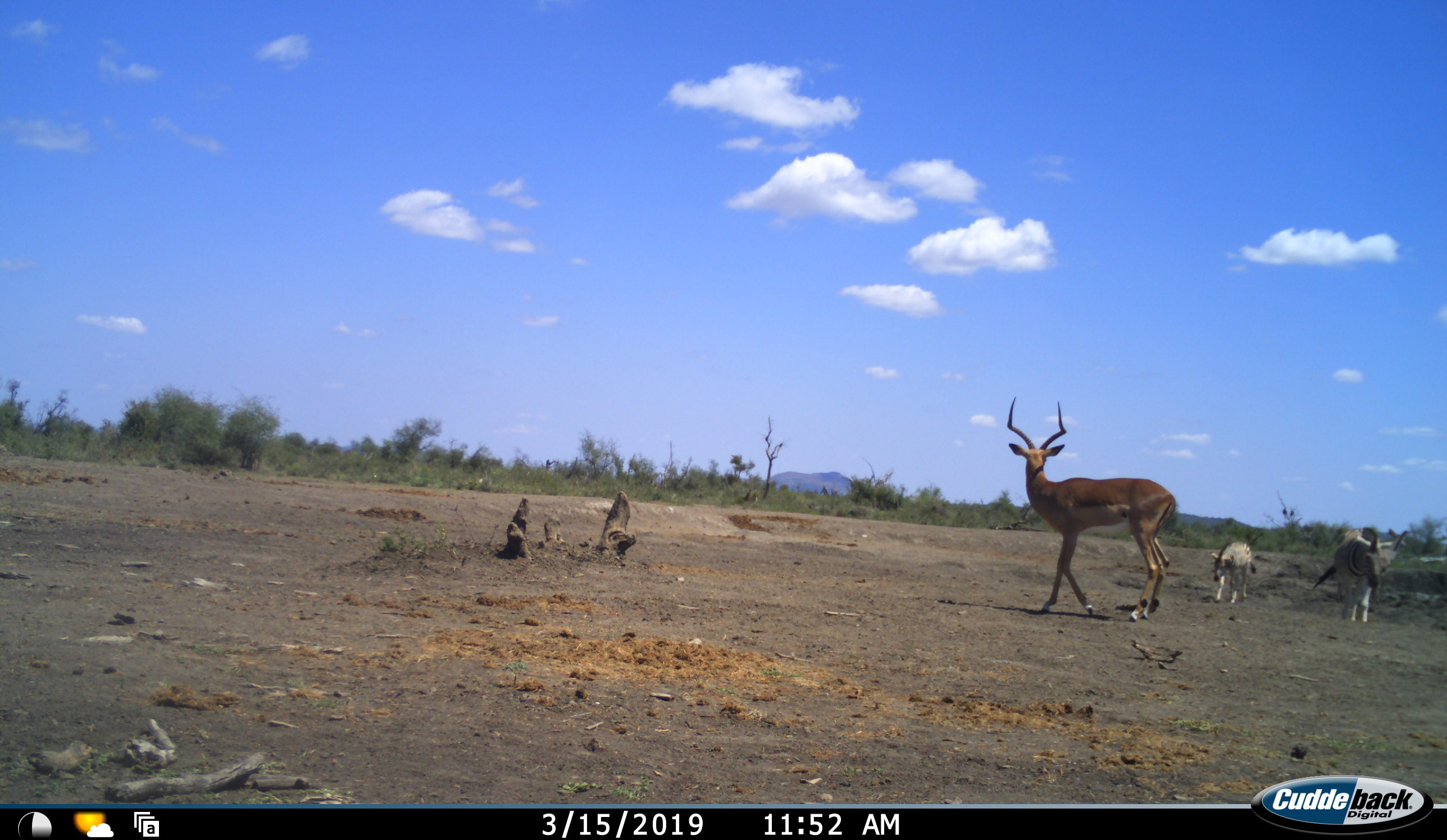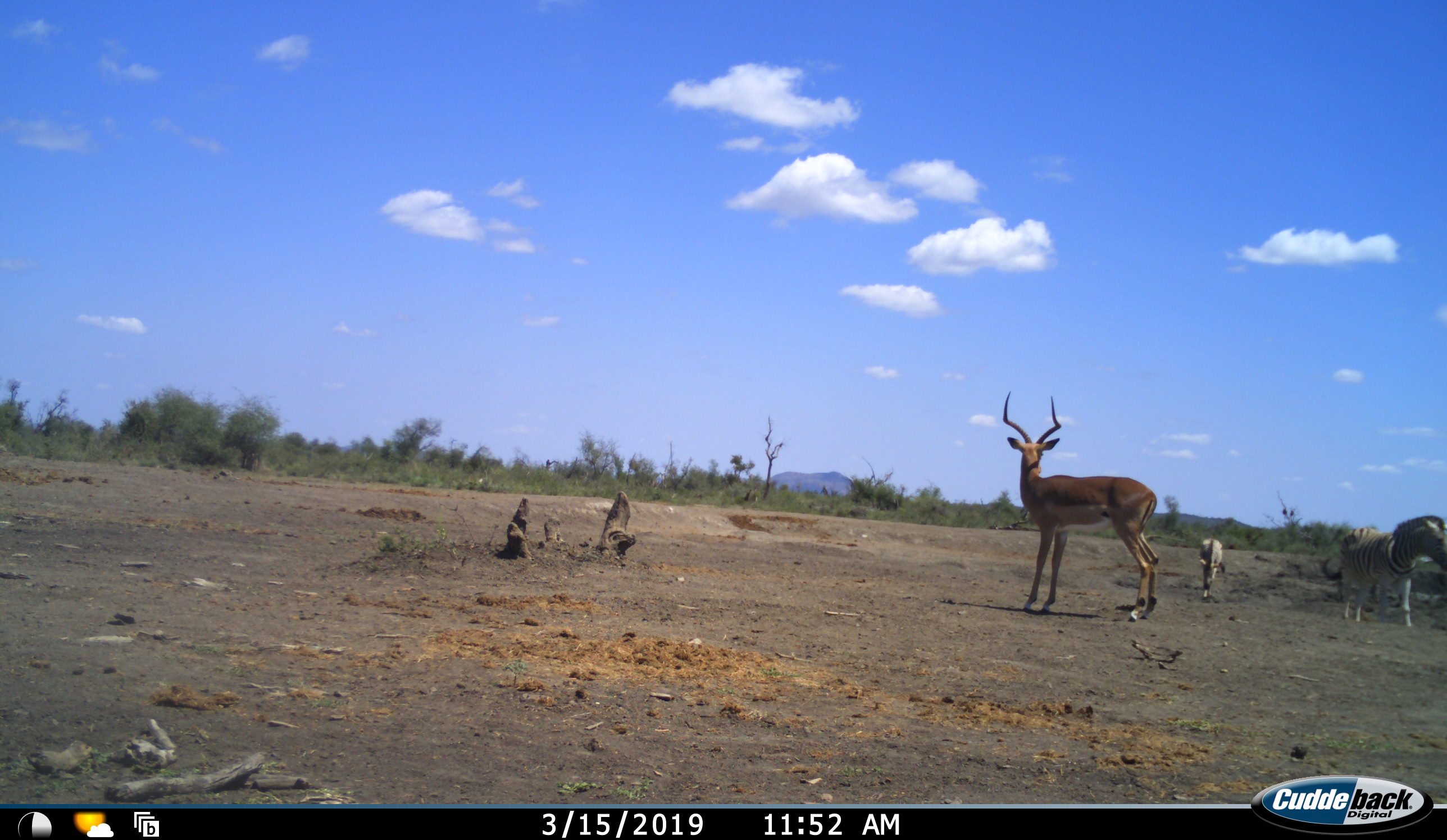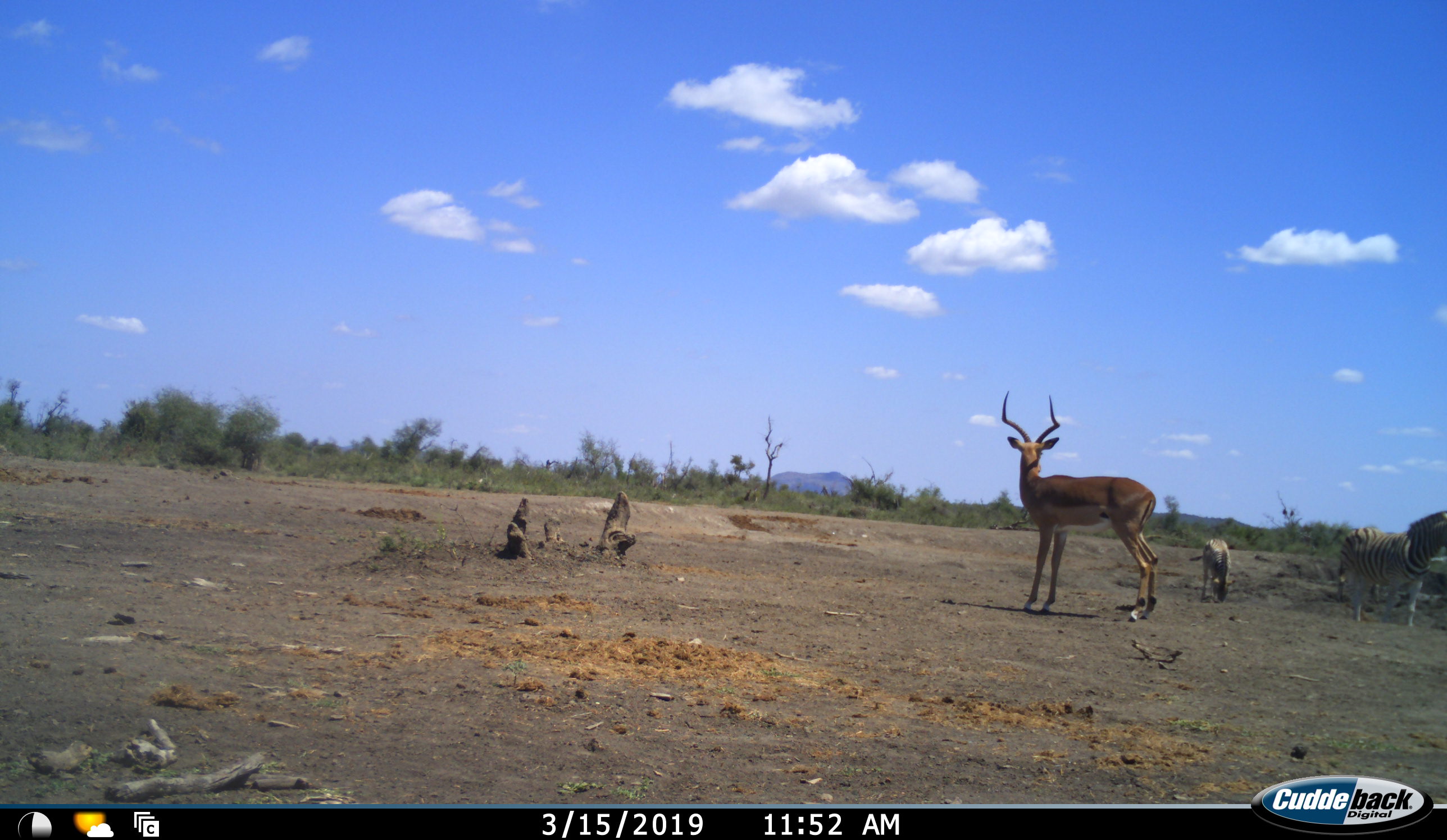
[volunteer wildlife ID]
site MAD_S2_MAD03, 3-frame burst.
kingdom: Animalia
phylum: Chordata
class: Mammalia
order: Artiodactyla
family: Bovidae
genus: Aepyceros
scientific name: Aepyceros melampus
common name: impala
Impala (Aepyceros melampus), count 1. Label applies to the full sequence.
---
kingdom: Animalia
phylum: Chordata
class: Mammalia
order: Perissodactyla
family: Equidae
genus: Equus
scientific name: Equus quagga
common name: plains zebra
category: zebraplains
Zebraplains (plains zebra) (Equus quagga), count 2. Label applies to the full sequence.